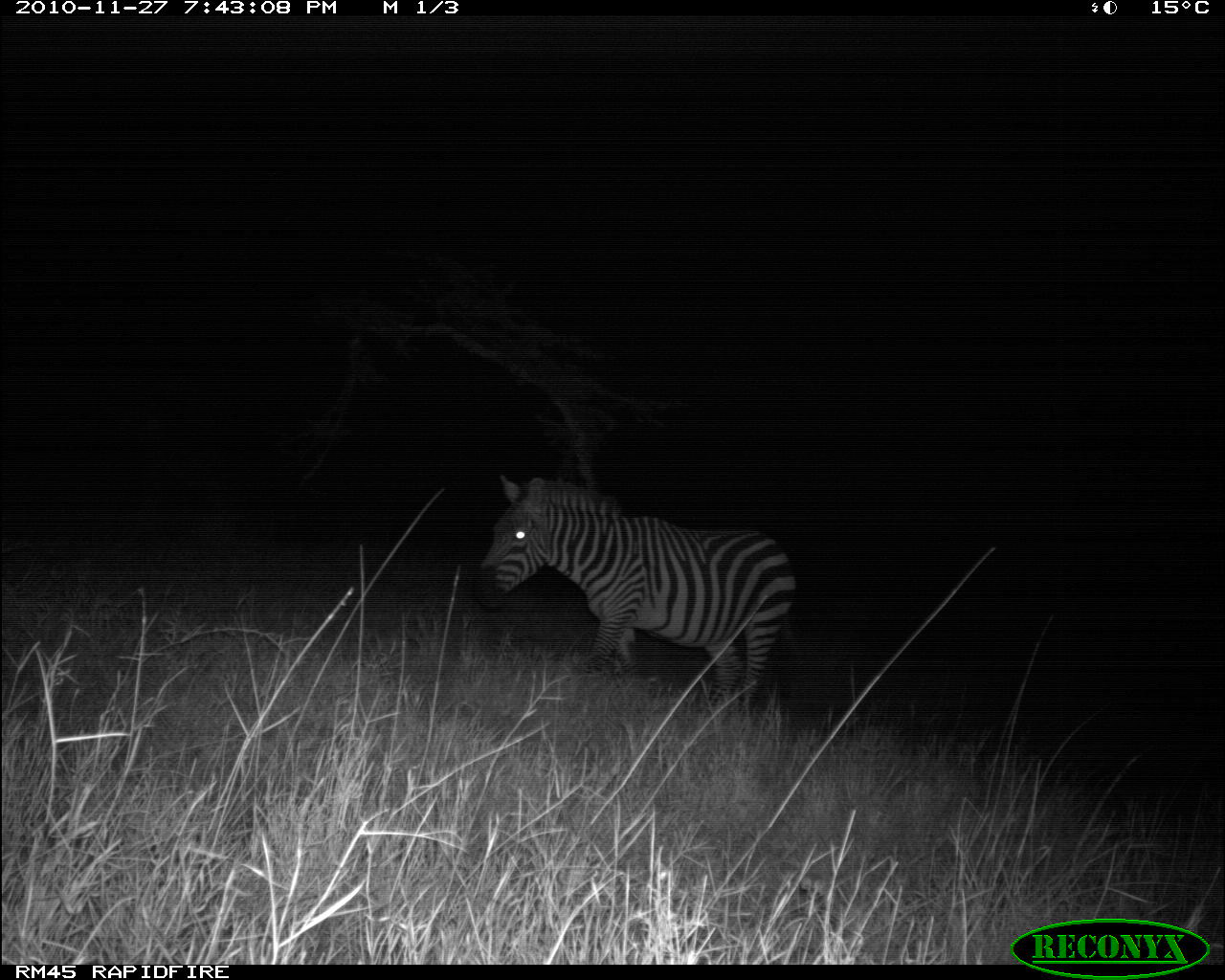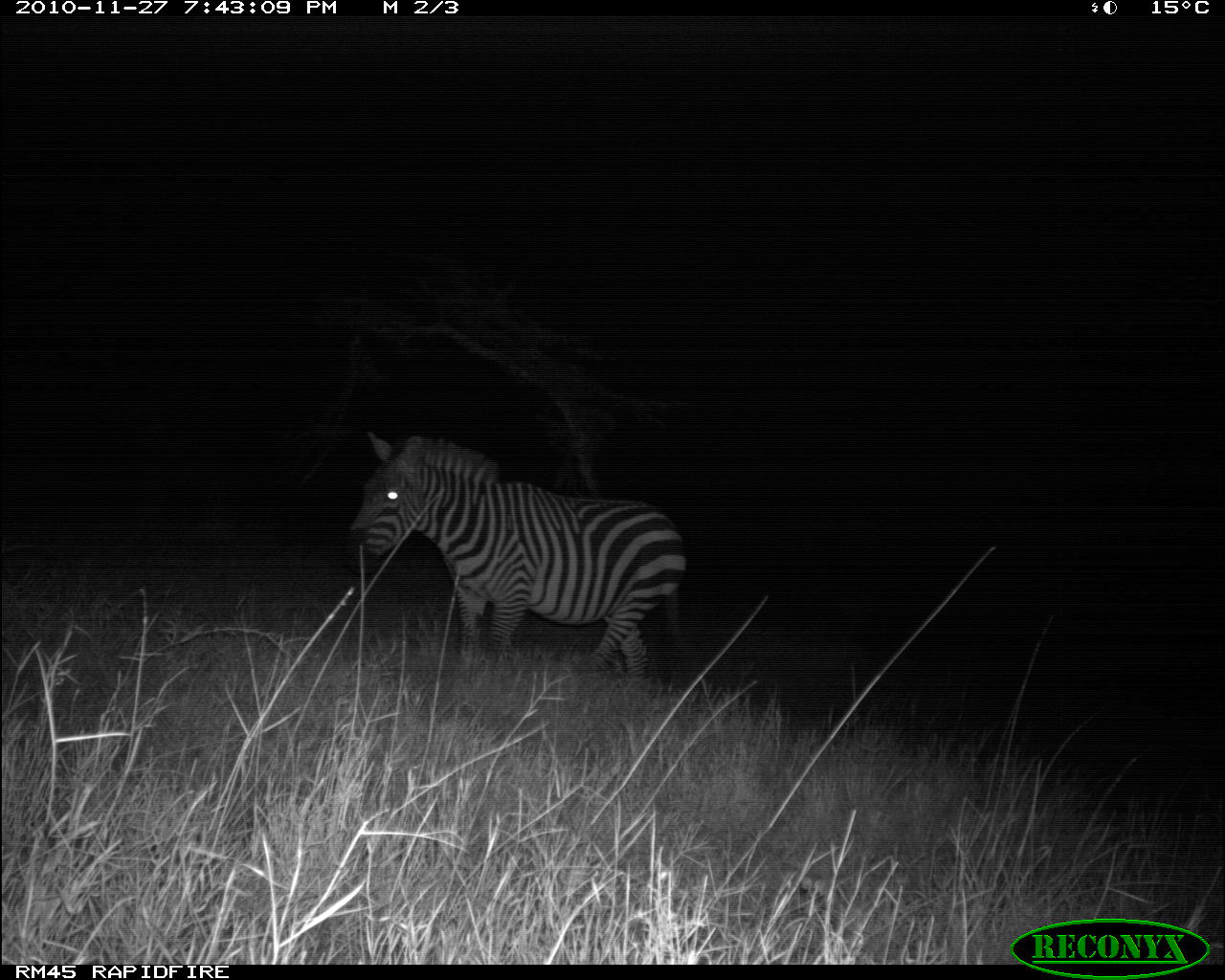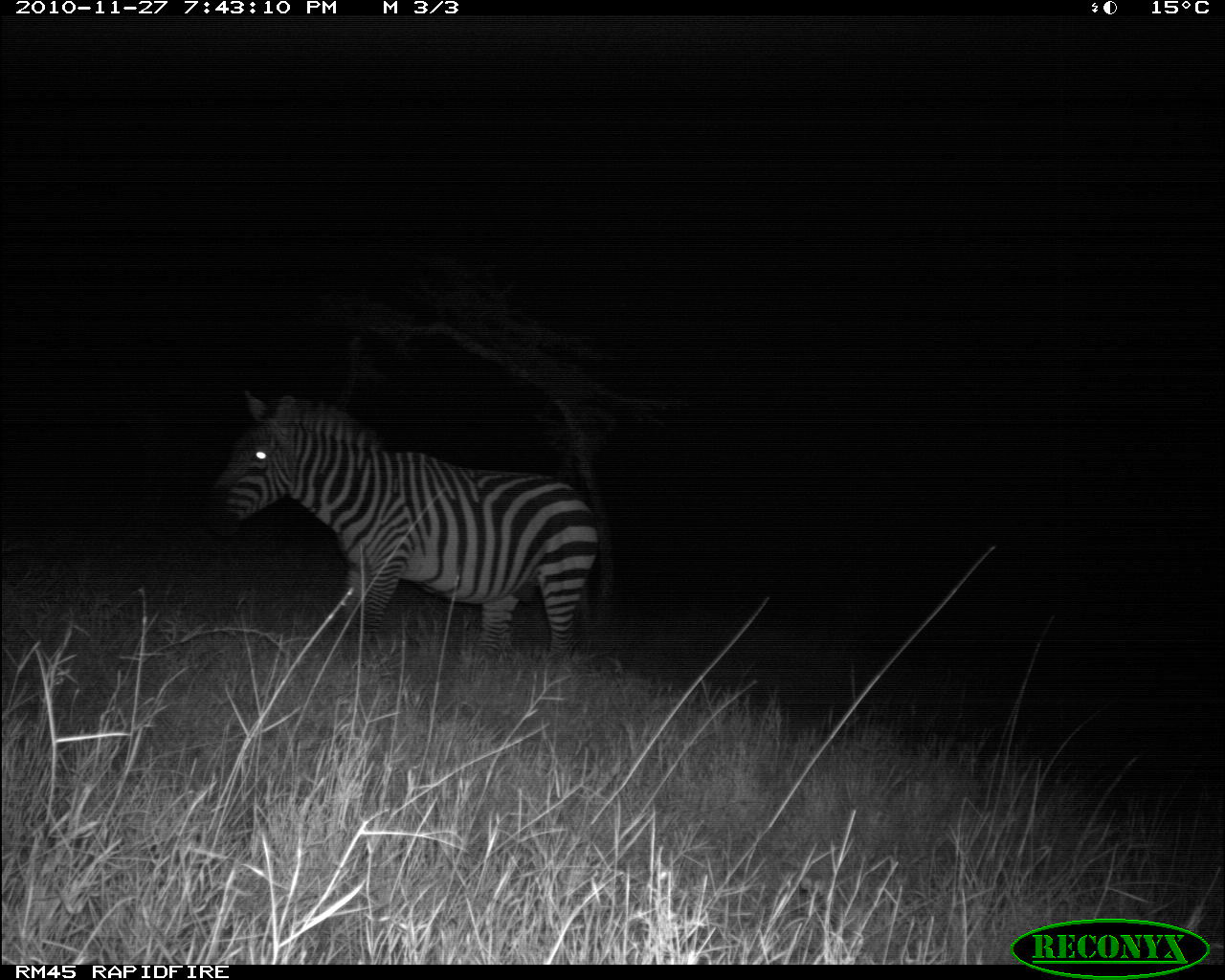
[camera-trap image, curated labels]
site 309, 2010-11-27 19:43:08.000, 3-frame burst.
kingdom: Animalia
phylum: Chordata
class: Mammalia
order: Perissodactyla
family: Equidae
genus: Equus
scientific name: Equus quagga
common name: plains zebra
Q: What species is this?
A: Equus quagga (plains zebra).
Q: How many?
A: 1.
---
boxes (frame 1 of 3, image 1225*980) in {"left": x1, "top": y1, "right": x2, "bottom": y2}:
equus quagga: {"left": 475, "top": 474, "right": 797, "bottom": 712}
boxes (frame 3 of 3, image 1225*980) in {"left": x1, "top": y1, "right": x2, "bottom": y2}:
equus quagga: {"left": 203, "top": 388, "right": 598, "bottom": 658}